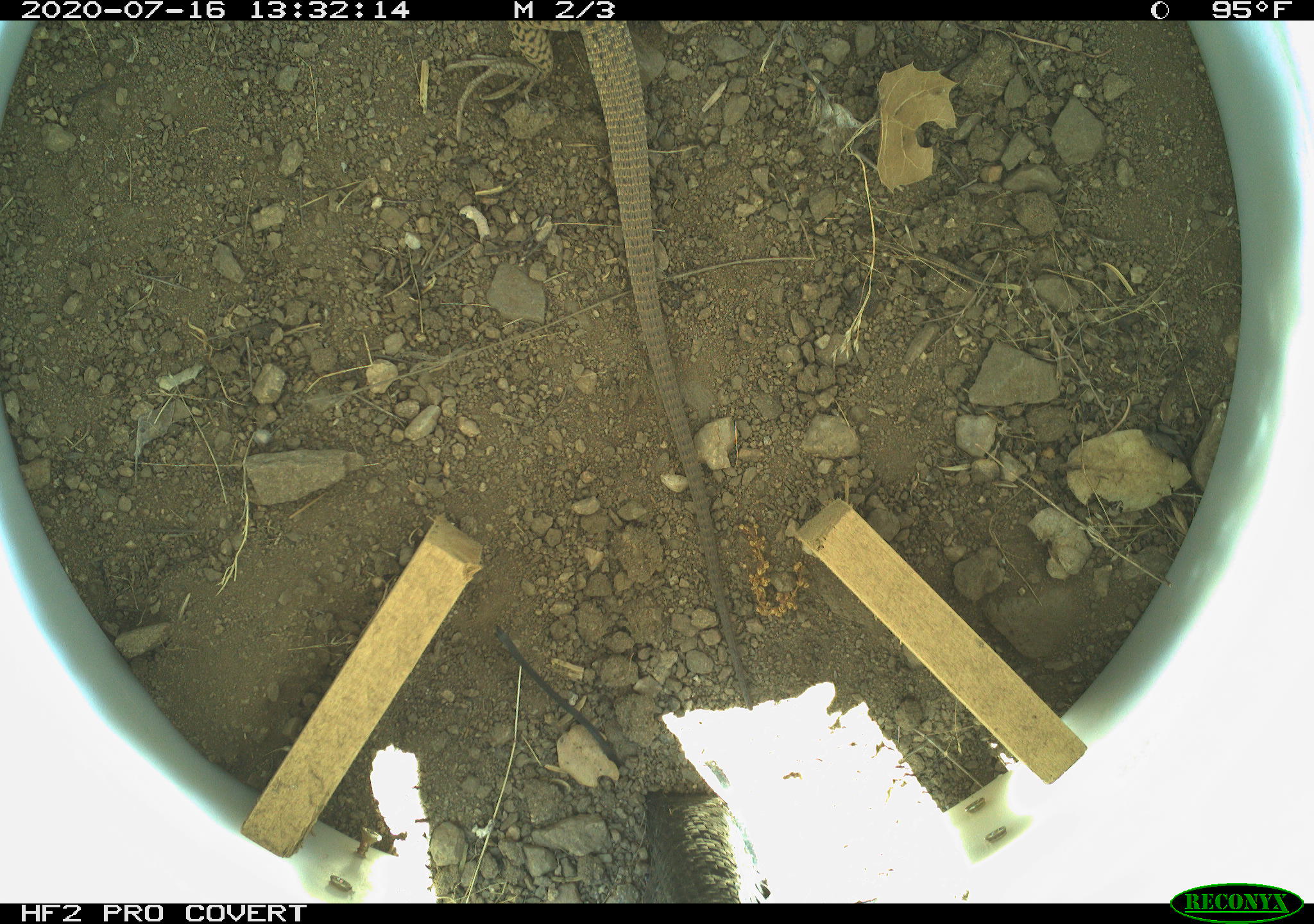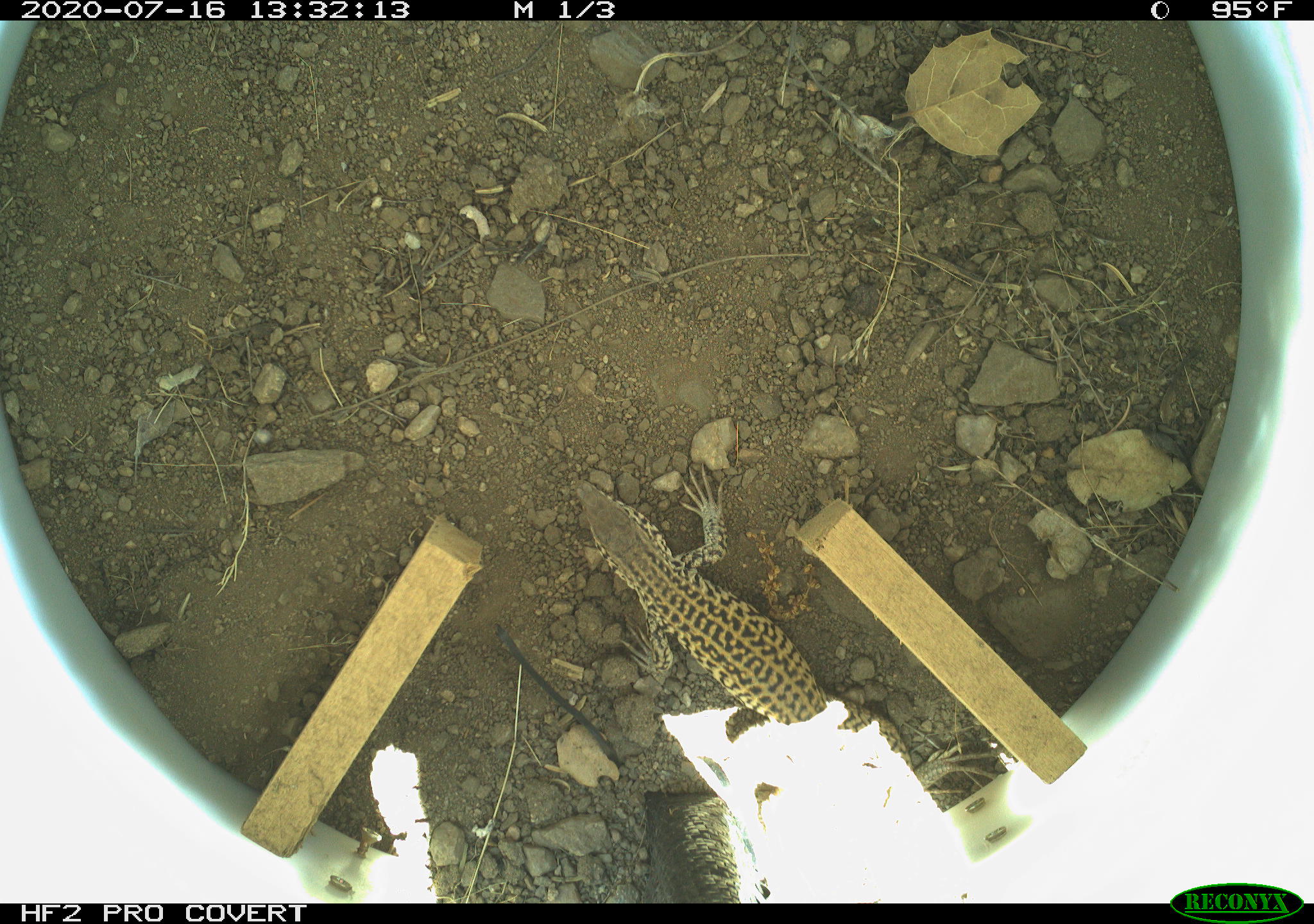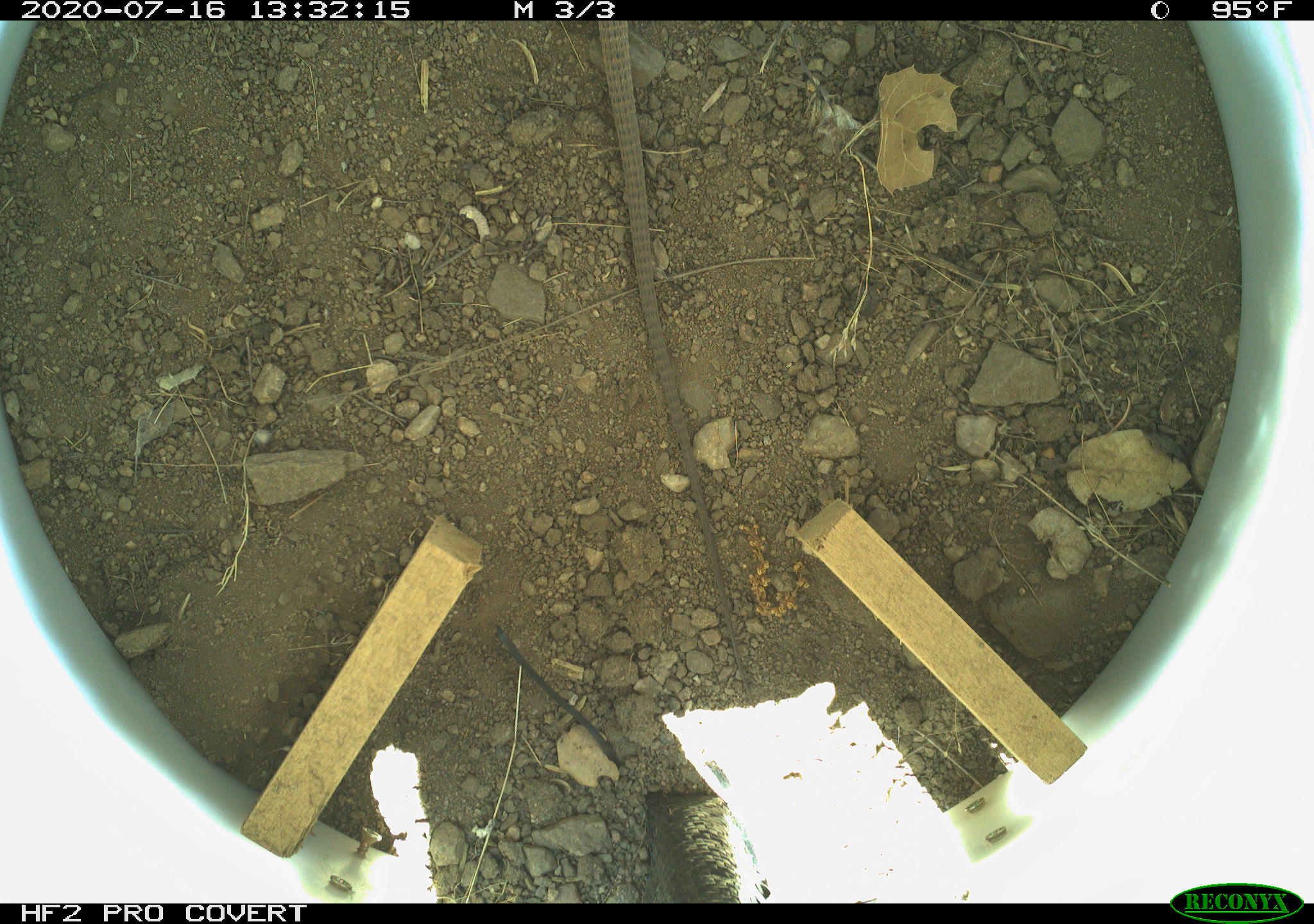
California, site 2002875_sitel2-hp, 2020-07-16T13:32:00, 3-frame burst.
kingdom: Animalia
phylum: Chordata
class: Reptilia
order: Squamata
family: Teiidae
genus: Aspidoscelis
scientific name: Aspidoscelis tigris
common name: western whiptail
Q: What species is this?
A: Western whiptail (Aspidoscelis tigris).